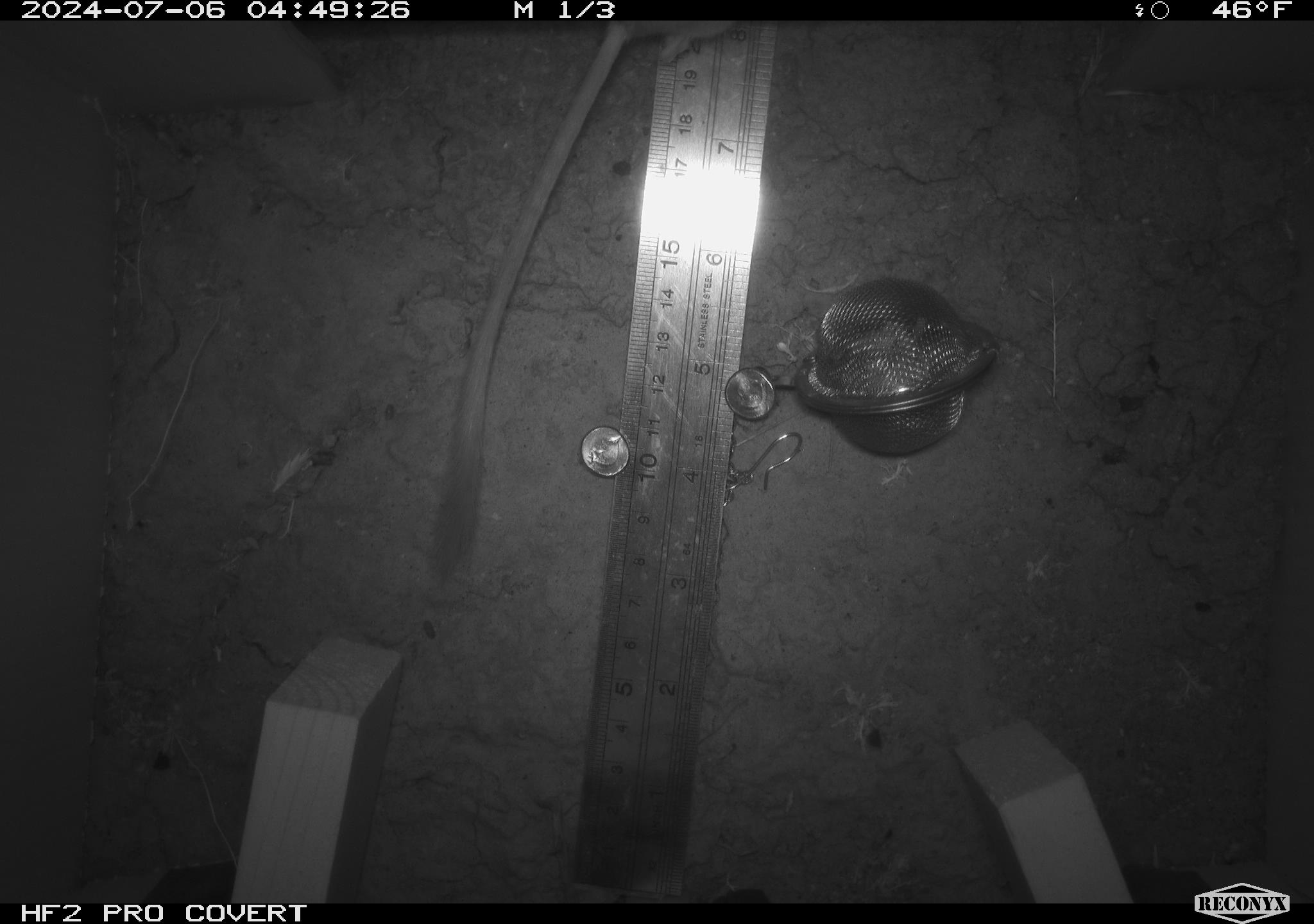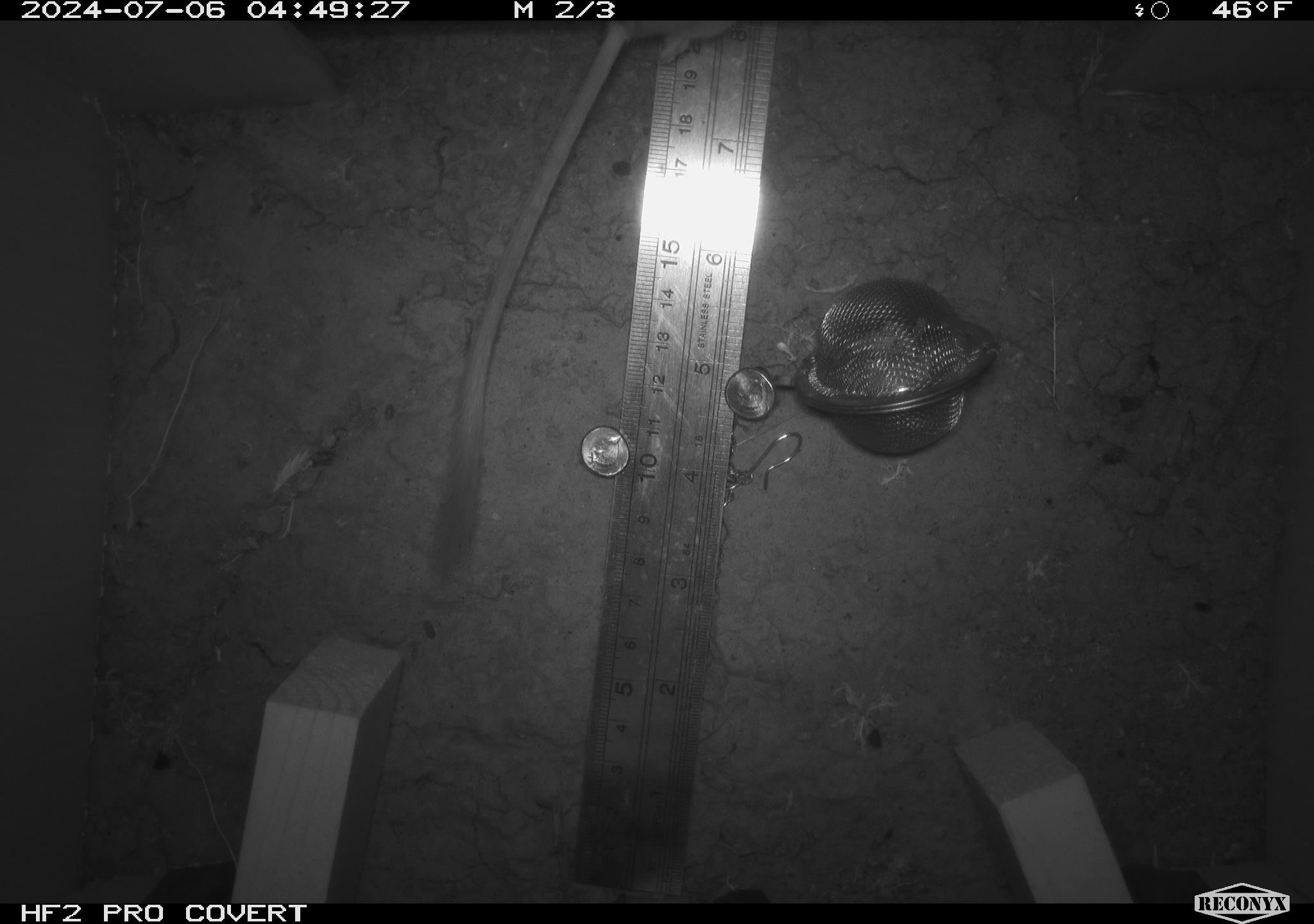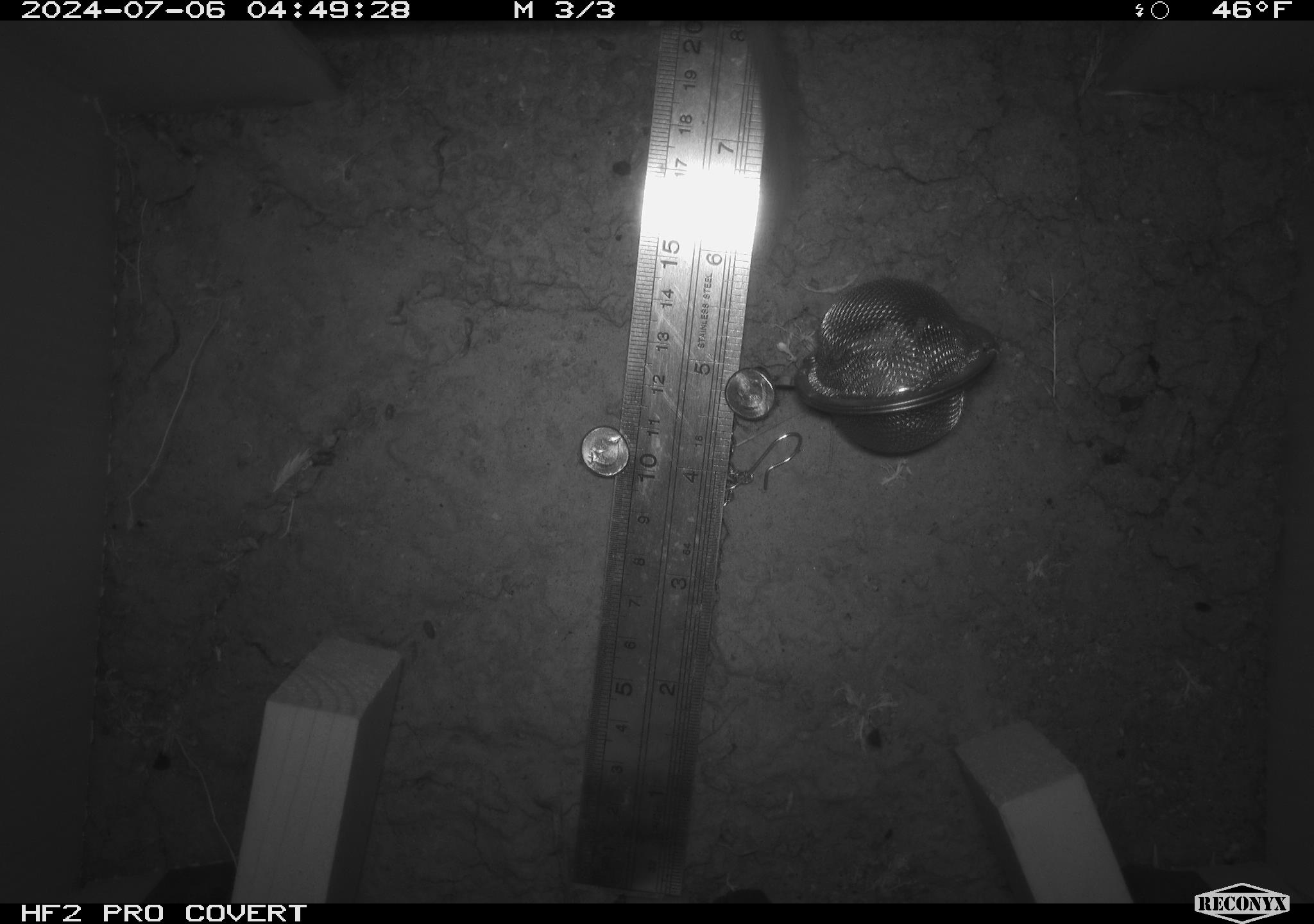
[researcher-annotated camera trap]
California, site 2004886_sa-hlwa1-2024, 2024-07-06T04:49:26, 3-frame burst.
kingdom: Animalia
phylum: Chordata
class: Mammalia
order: Rodentia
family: Heteromyidae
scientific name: Heteromyidae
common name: kangaroo rats and pocket mice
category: heteromyidae family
Heteromyidae family (kangaroo rats and pocket mice) (Heteromyidae).